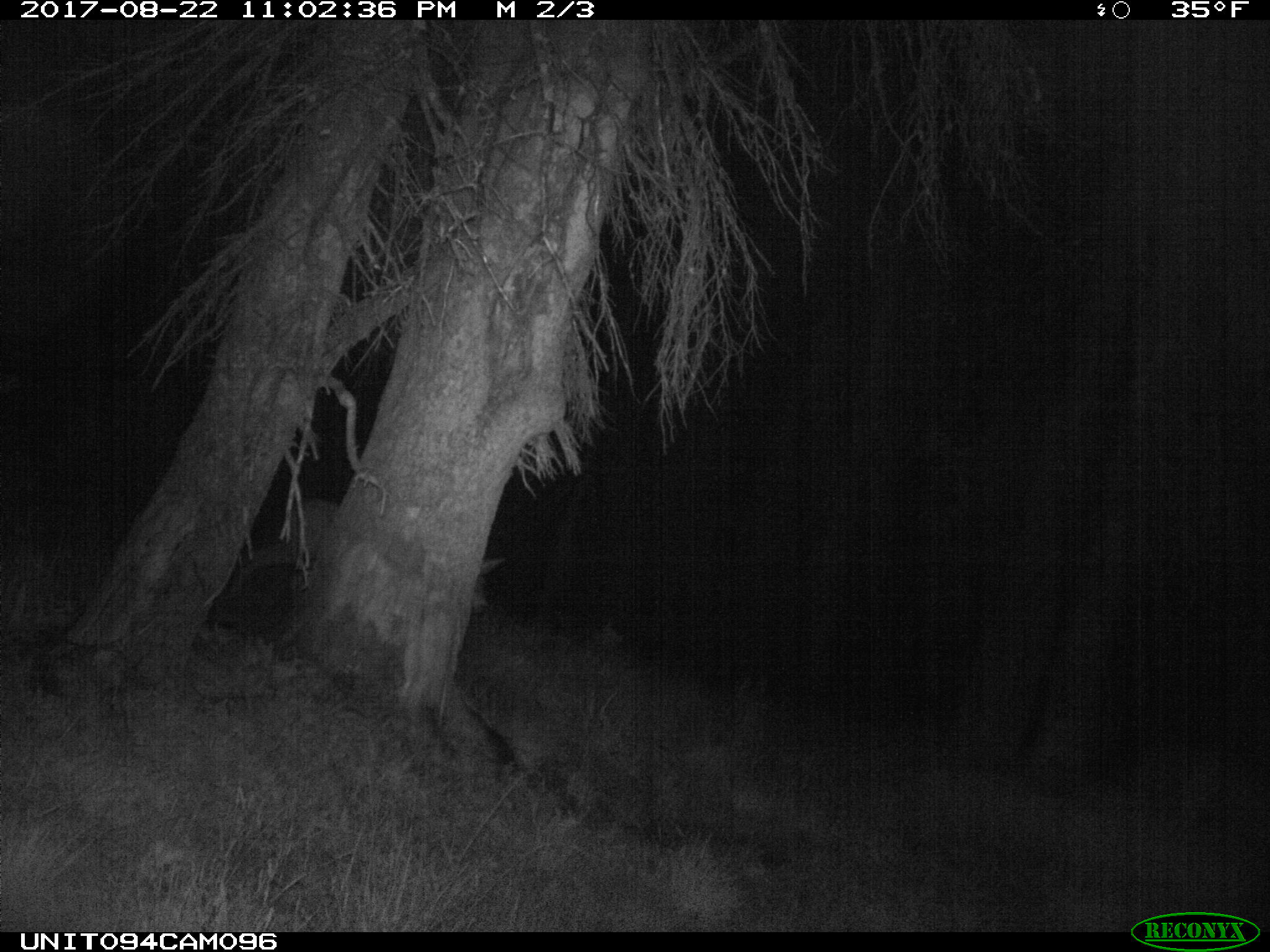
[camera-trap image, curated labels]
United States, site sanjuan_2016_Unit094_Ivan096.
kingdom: Animalia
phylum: Chordata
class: Mammalia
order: Artiodactyla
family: Cervidae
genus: Odocoileus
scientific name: Odocoileus hemionus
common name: mule deer